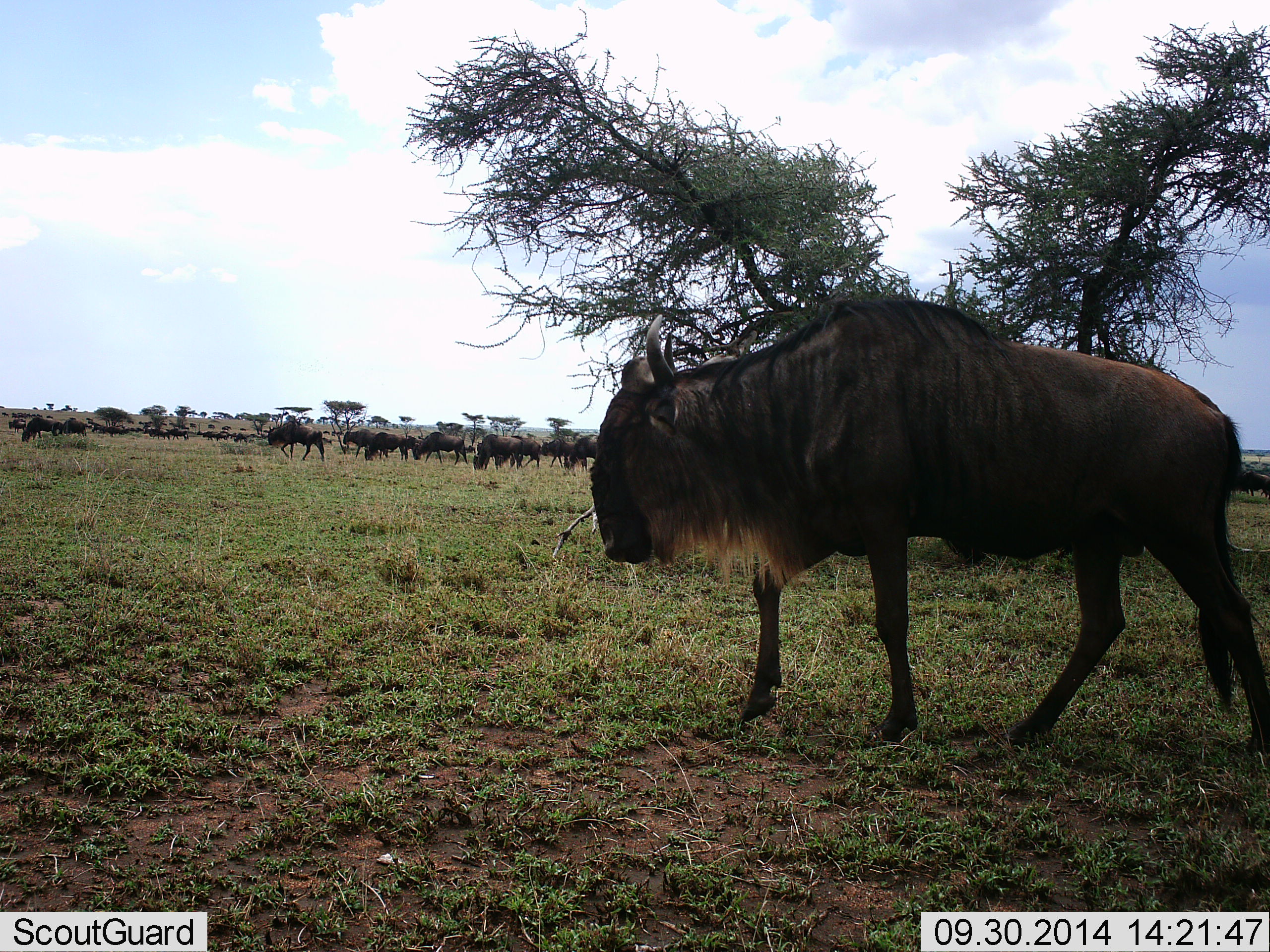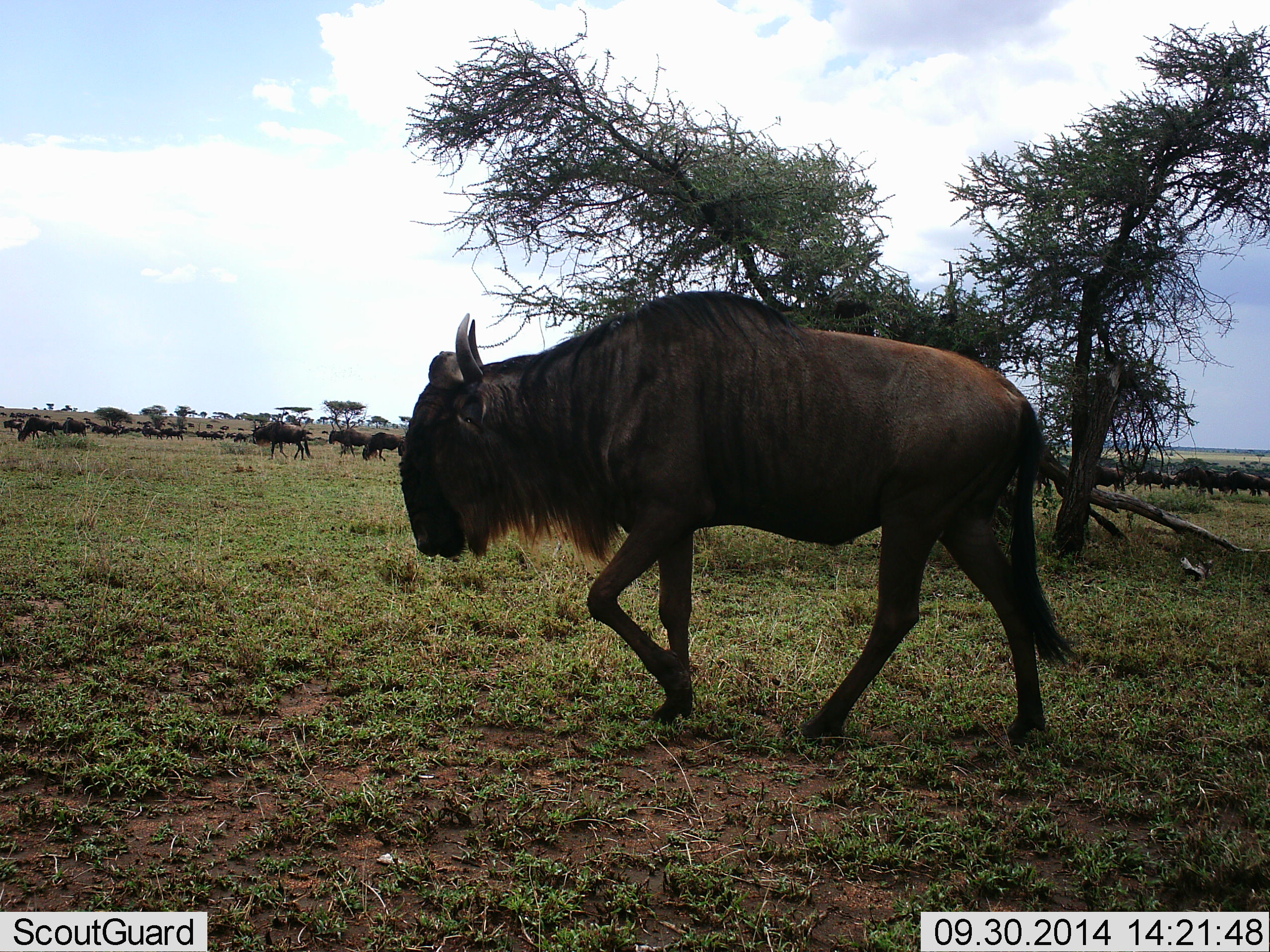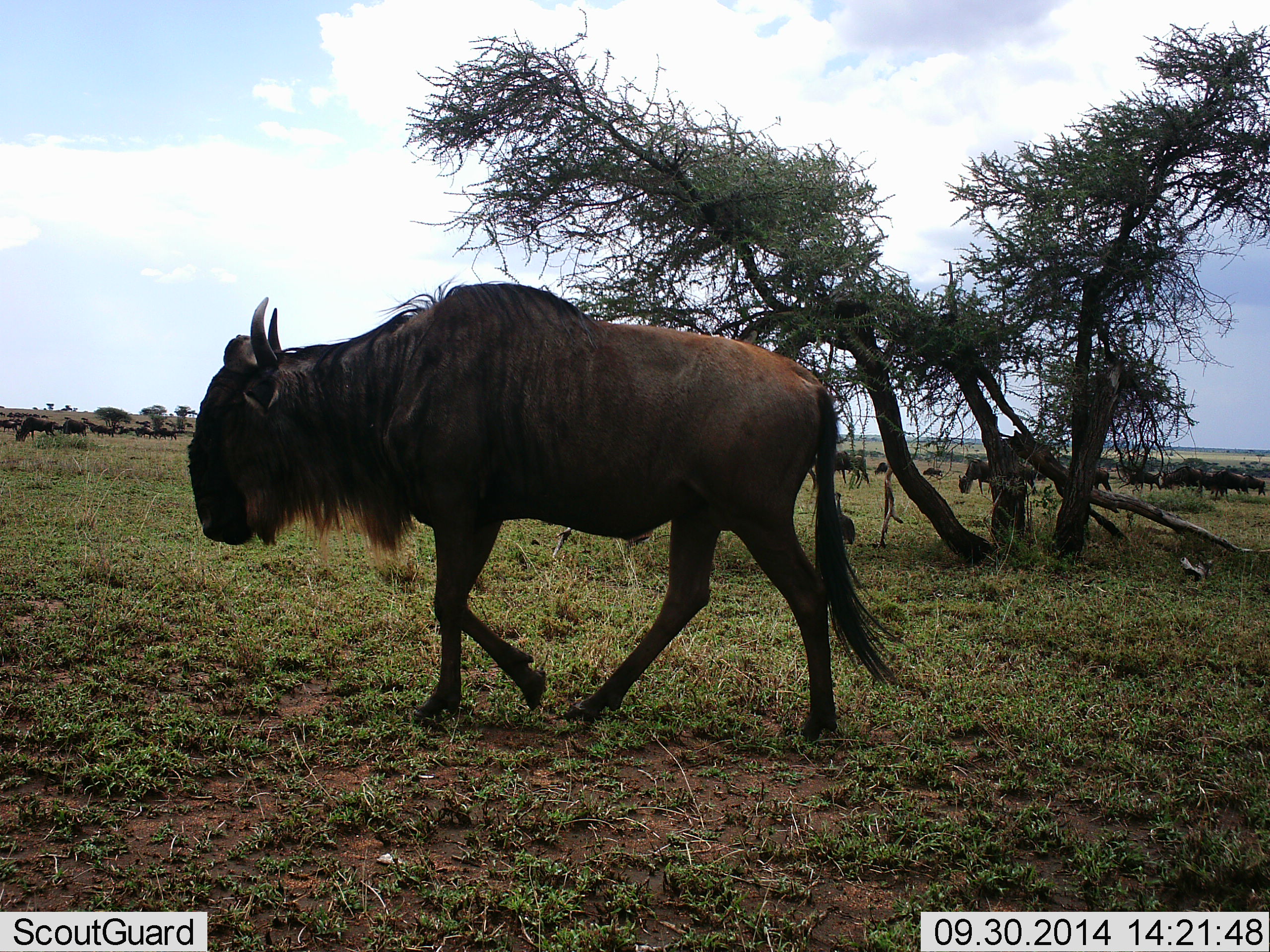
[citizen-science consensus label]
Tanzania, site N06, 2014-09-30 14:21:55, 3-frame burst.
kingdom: Animalia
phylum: Chordata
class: Mammalia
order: Artiodactyla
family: Bovidae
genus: Connochaetes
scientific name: Connochaetes taurinus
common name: blue wildebeest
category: wildebeest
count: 11-50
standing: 0%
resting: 0%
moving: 100%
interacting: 0%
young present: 0%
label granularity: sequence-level